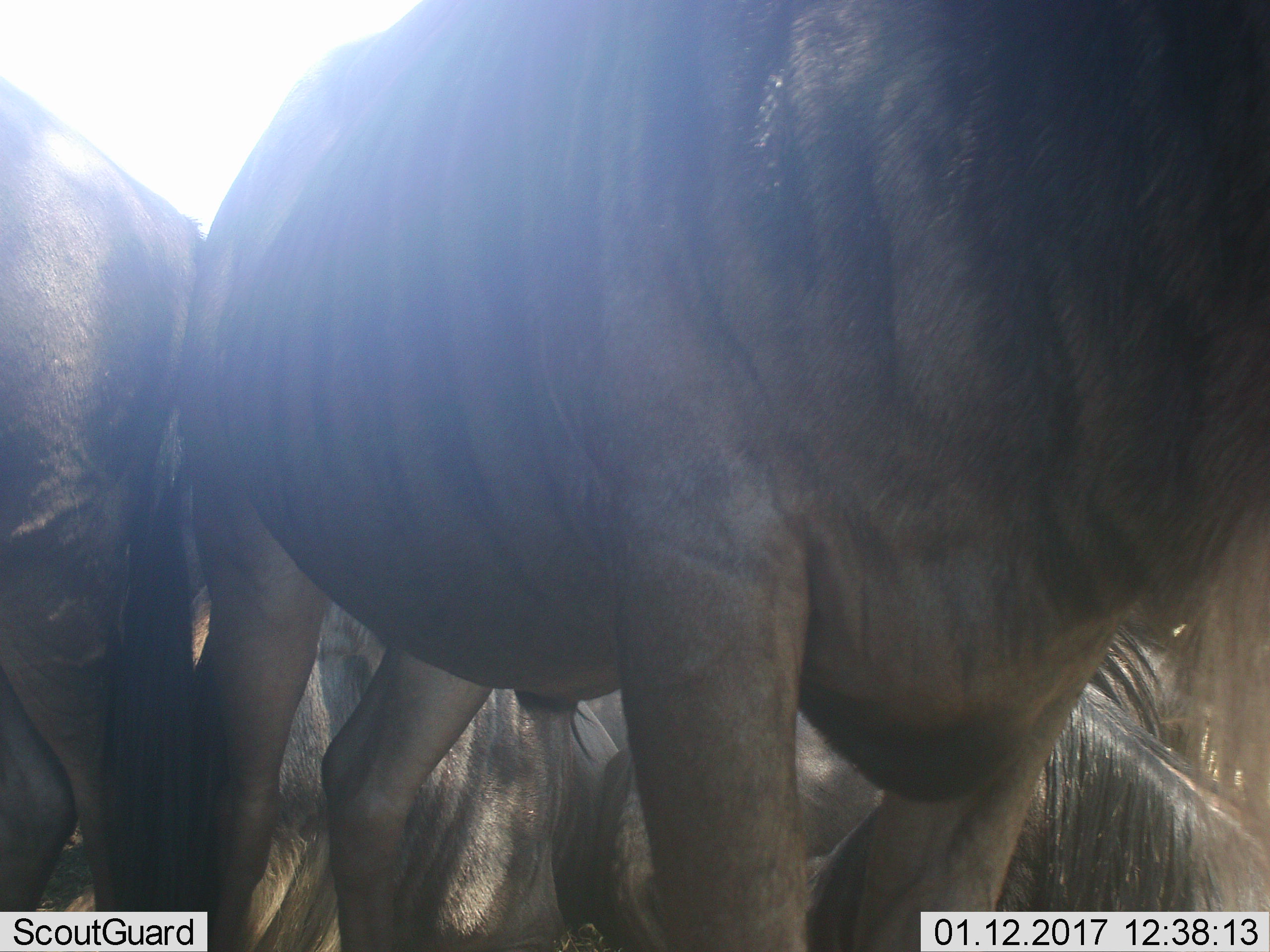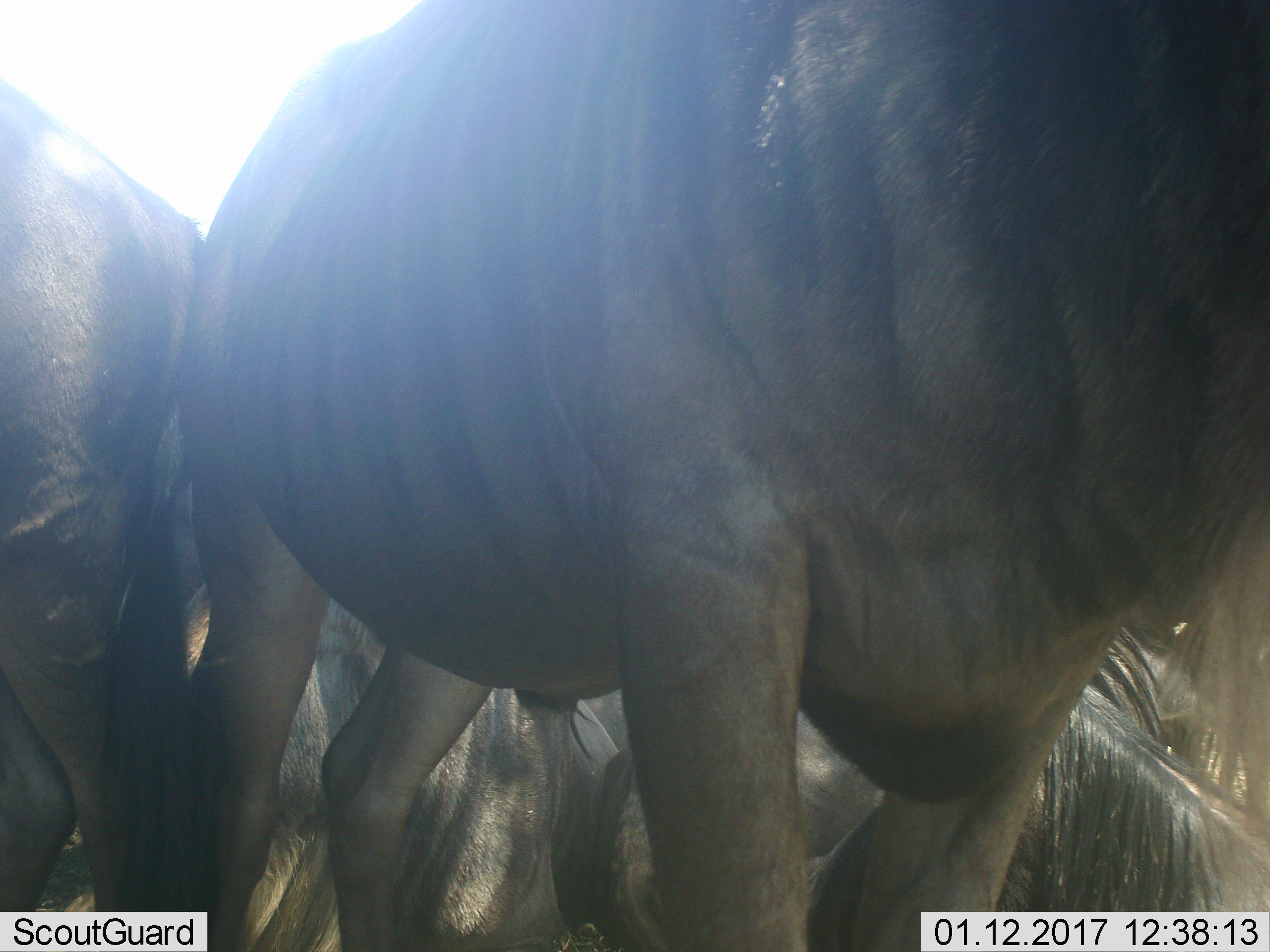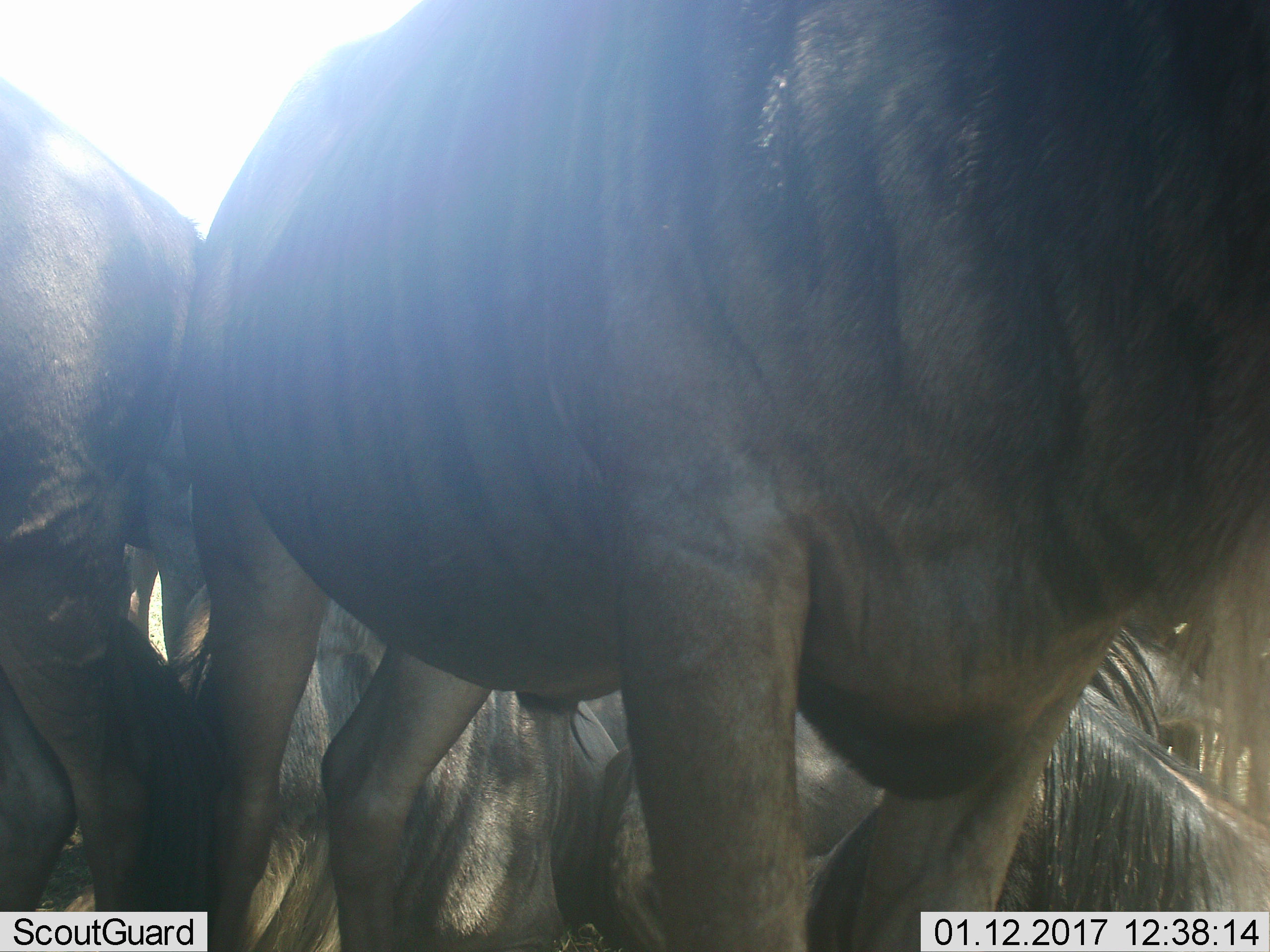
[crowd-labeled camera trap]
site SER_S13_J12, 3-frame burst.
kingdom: Animalia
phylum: Chordata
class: Mammalia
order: Artiodactyla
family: Bovidae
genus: Connochaetes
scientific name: Connochaetes taurinus taurinus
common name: blue wildebeest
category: wildebeestblue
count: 5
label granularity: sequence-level